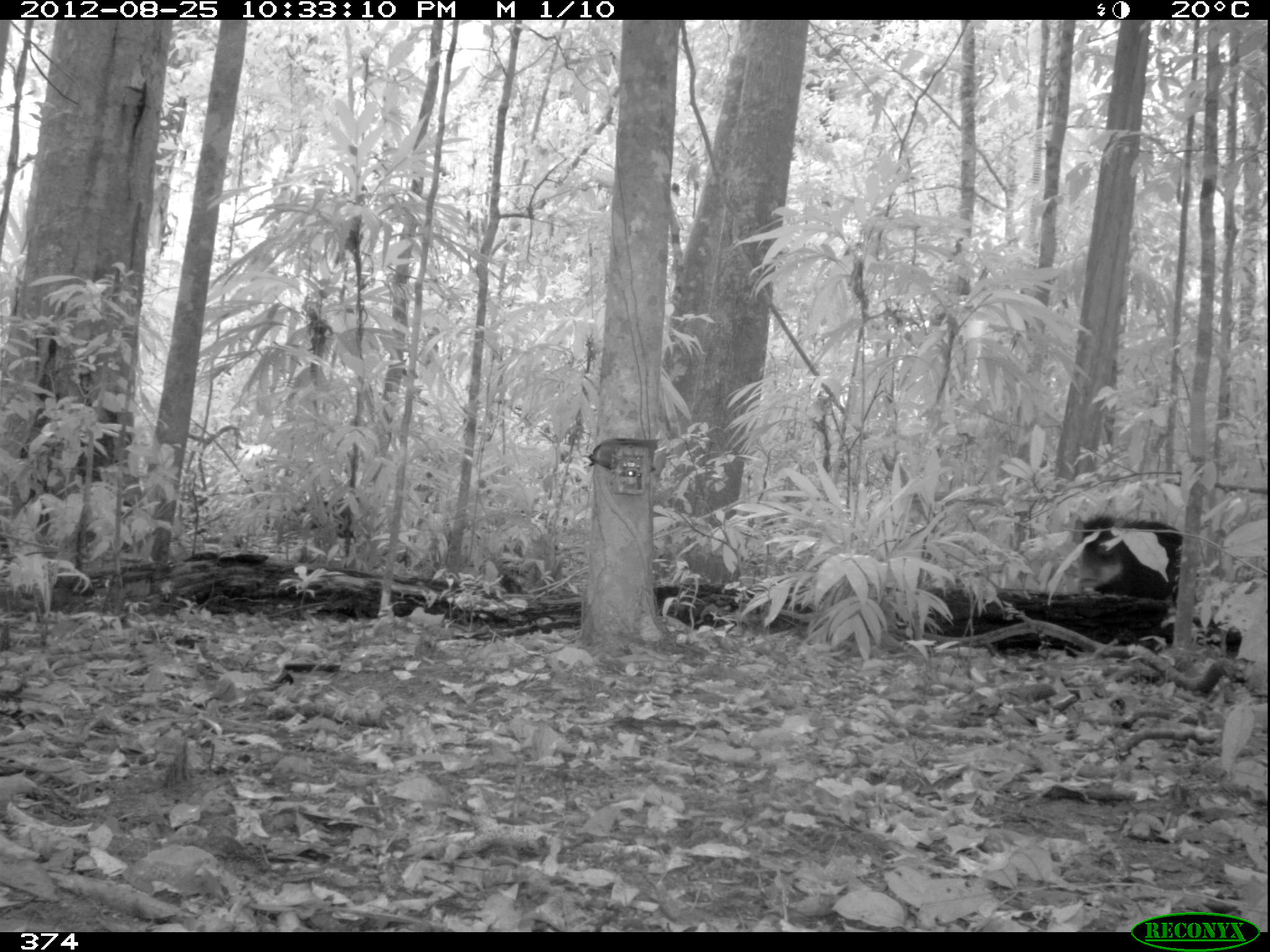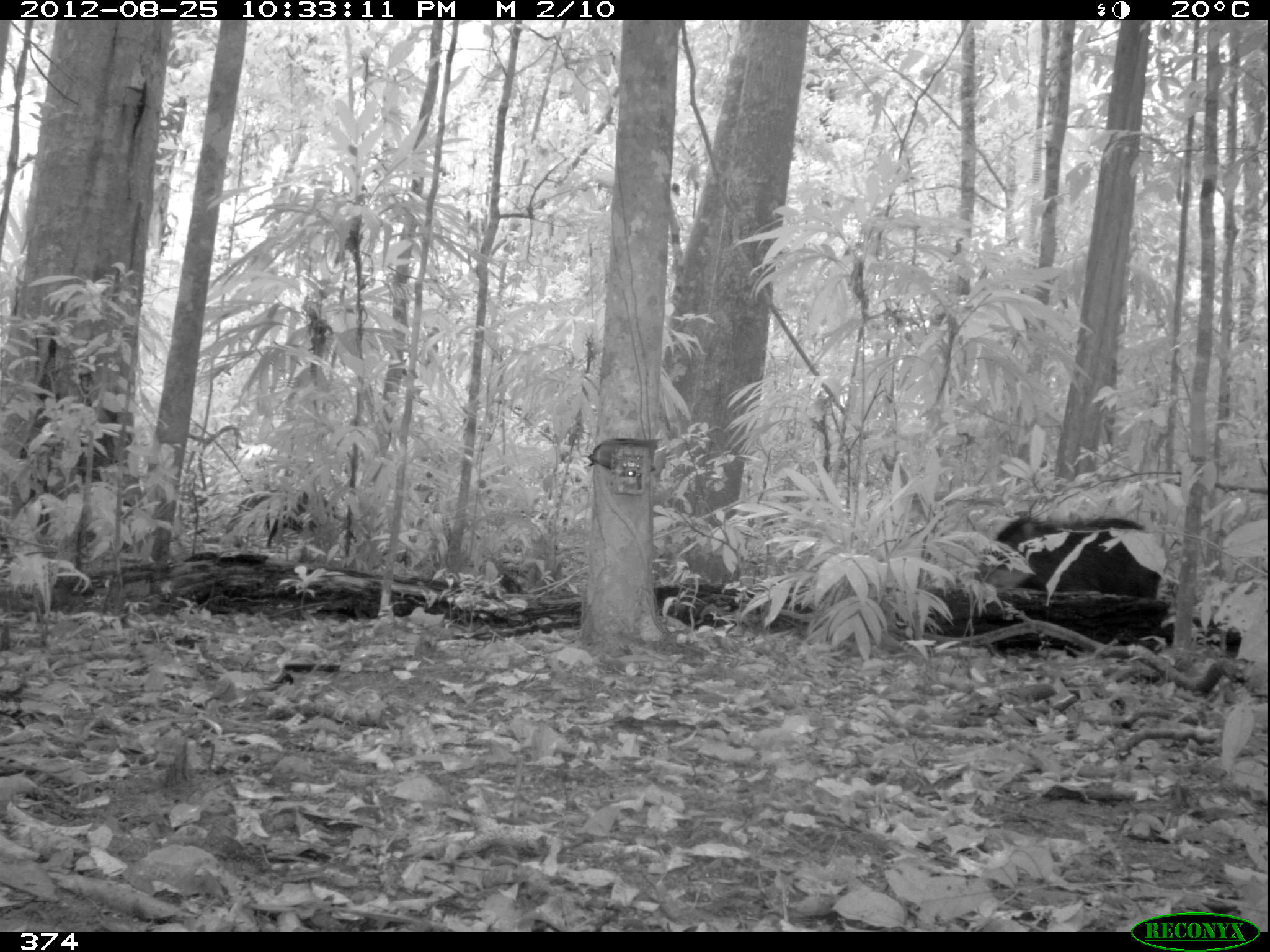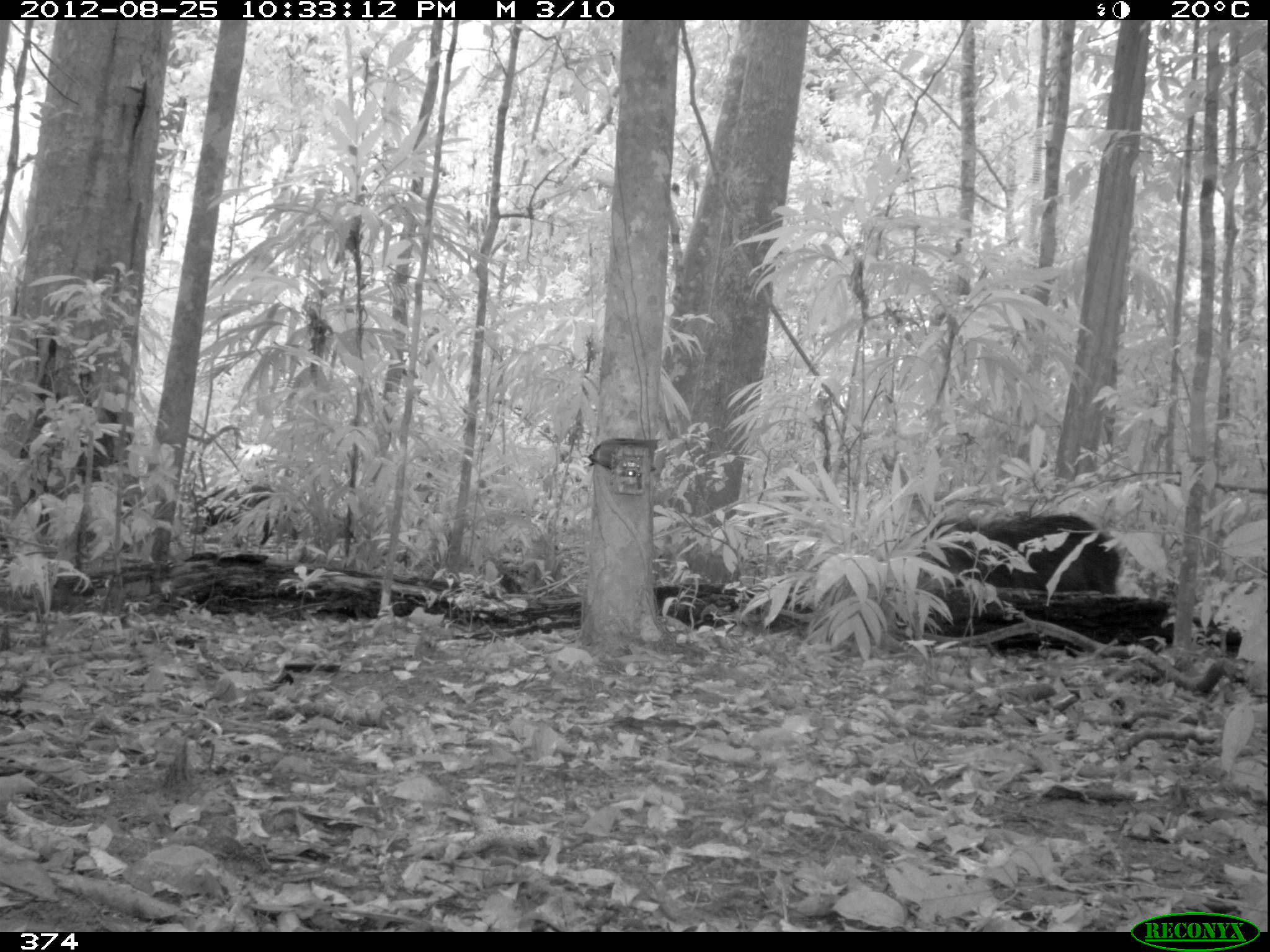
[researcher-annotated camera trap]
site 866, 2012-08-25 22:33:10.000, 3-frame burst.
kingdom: Animalia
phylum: Chordata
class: Mammalia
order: Artiodactyla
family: Tayassuidae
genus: Tayassu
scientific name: Tayassu pecari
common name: white-lipped peccary